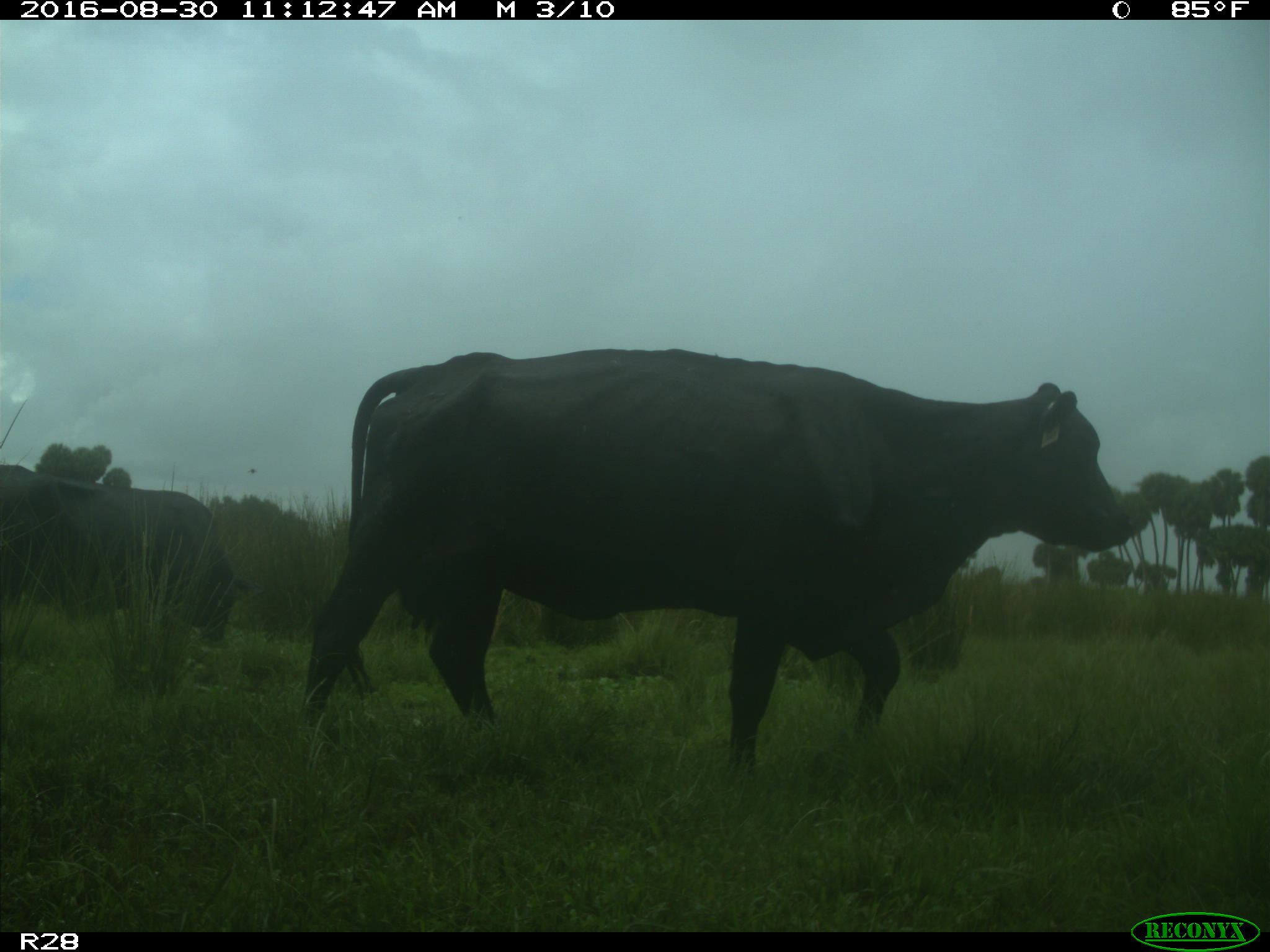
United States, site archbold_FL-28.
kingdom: Animalia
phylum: Chordata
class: Mammalia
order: Artiodactyla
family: Bovidae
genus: Bos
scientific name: Bos taurus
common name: domestic cow